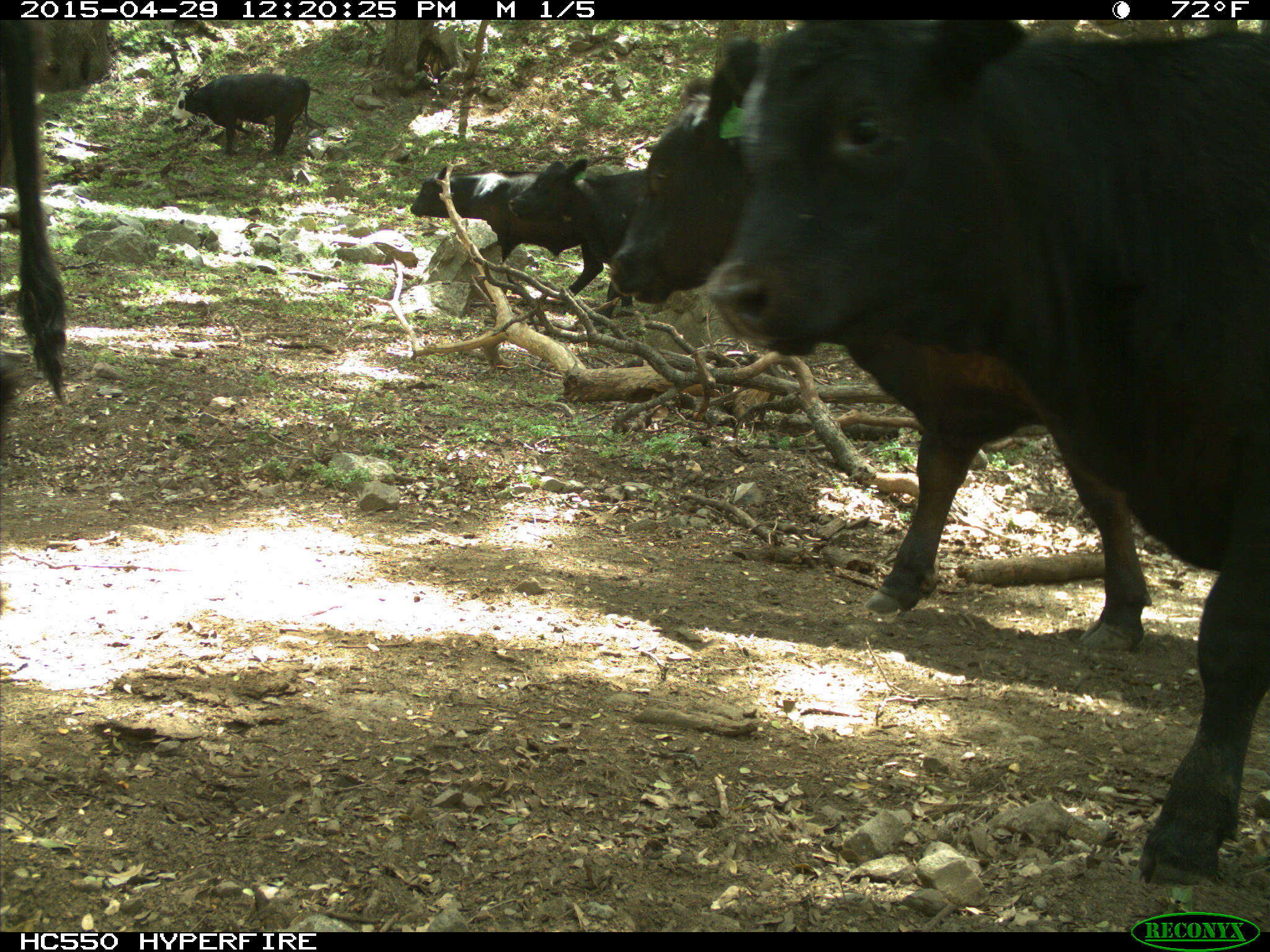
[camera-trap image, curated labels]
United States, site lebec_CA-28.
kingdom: Animalia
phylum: Chordata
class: Mammalia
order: Artiodactyla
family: Bovidae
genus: Bos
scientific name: Bos taurus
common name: domestic cow